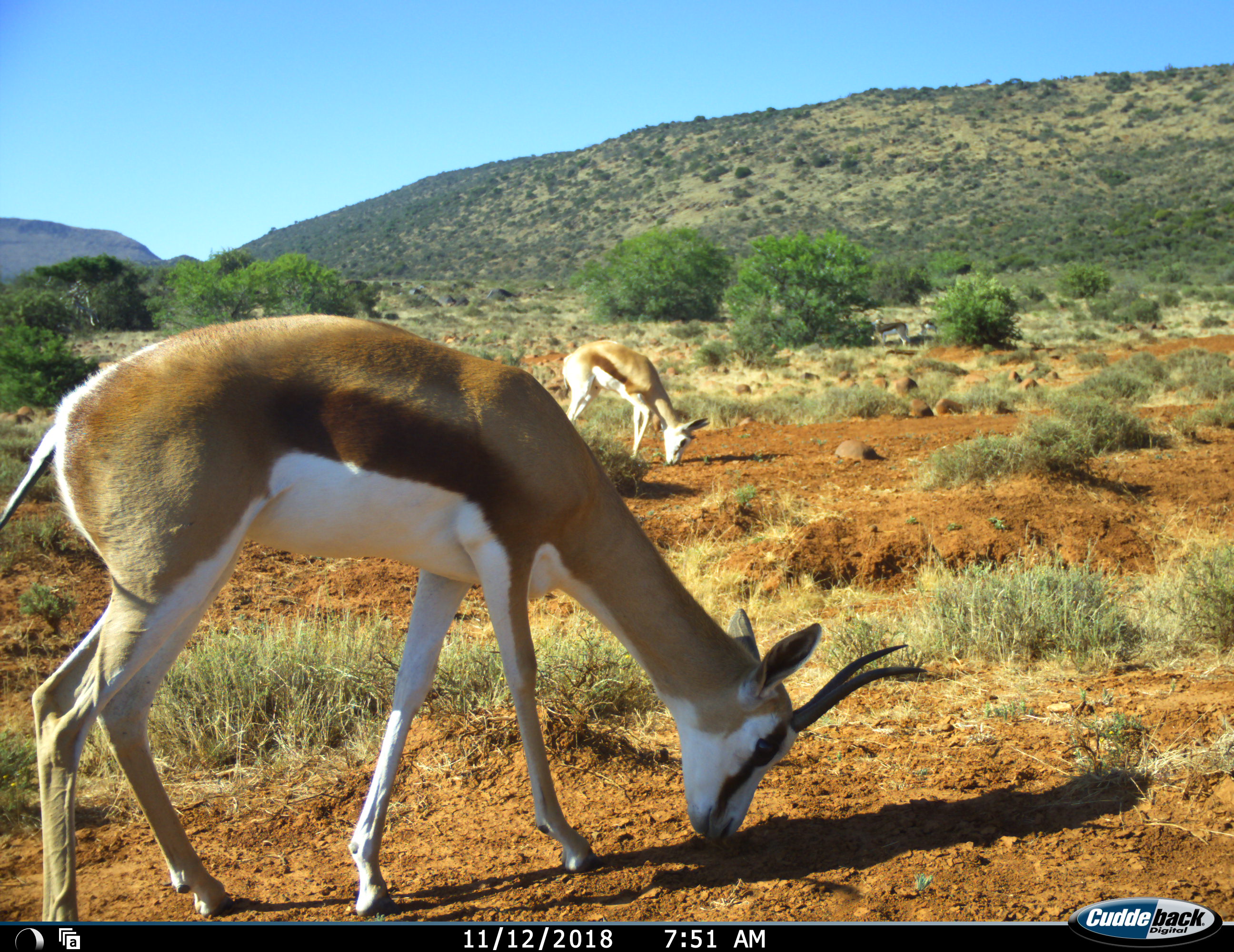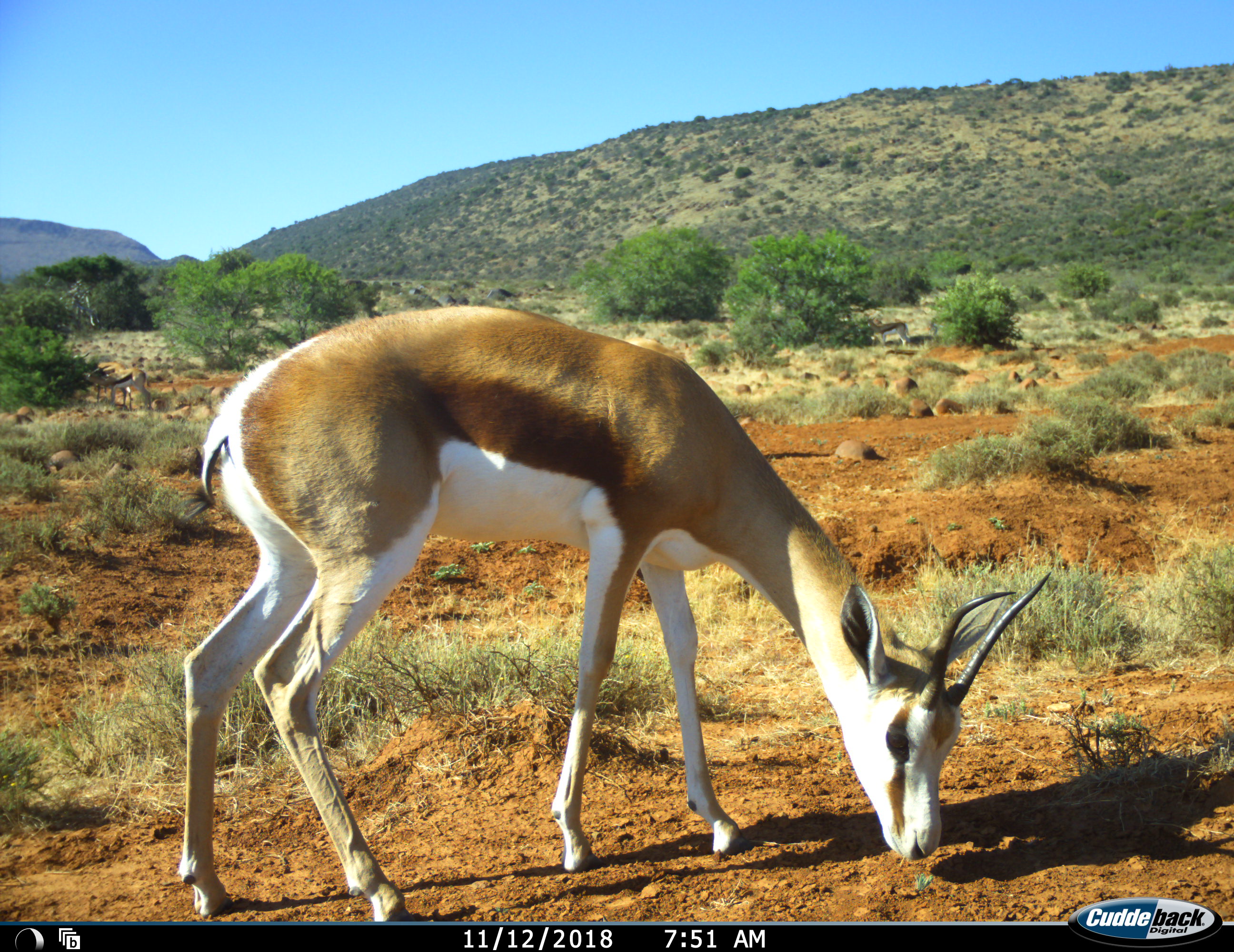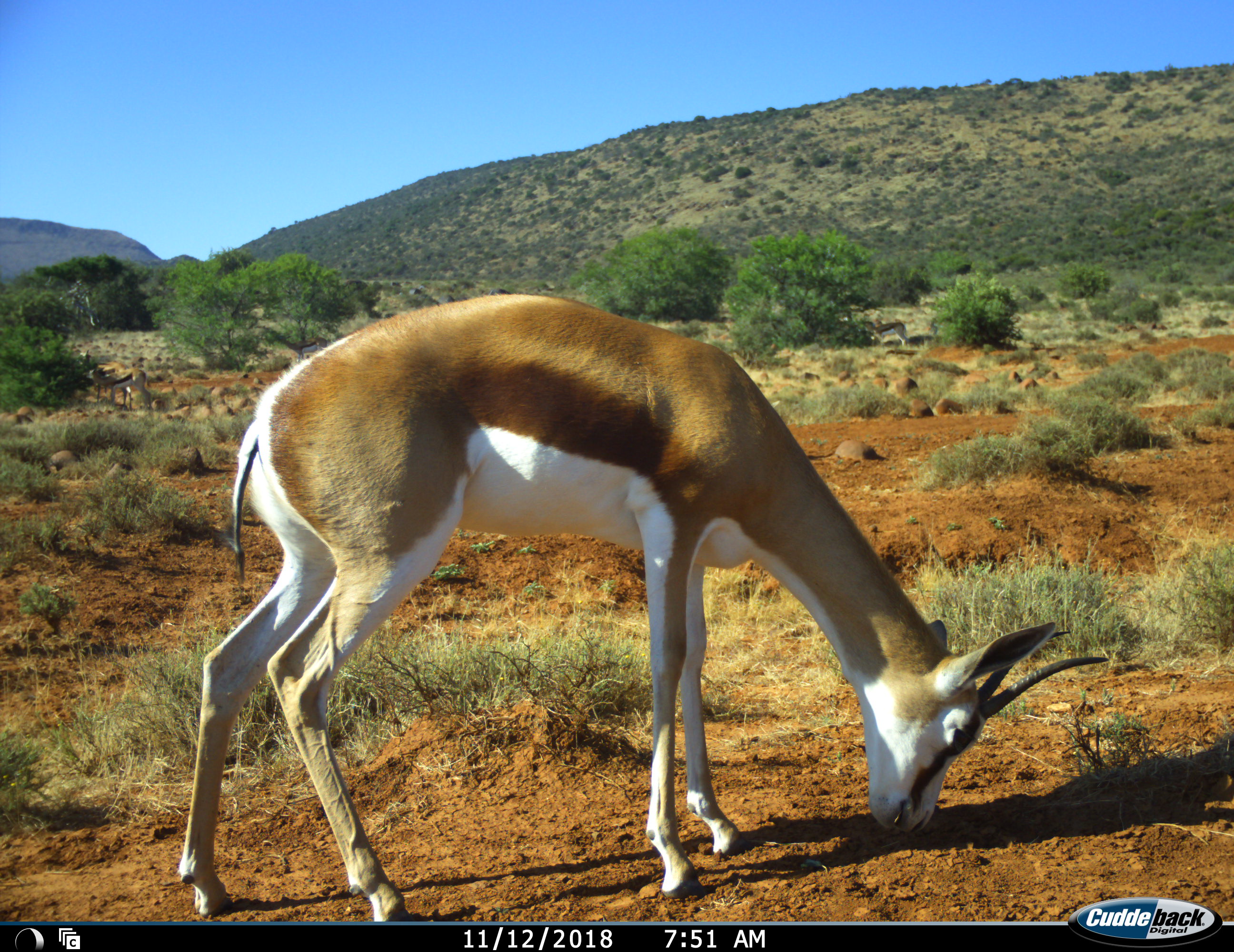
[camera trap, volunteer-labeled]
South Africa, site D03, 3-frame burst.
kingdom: Animalia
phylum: Chordata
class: Mammalia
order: Artiodactyla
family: Bovidae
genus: Antidorcas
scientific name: Antidorcas marsupialis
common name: springbok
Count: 4.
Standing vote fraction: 56%.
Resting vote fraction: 0%.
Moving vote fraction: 56%.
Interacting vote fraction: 0%.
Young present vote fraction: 22%.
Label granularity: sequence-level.